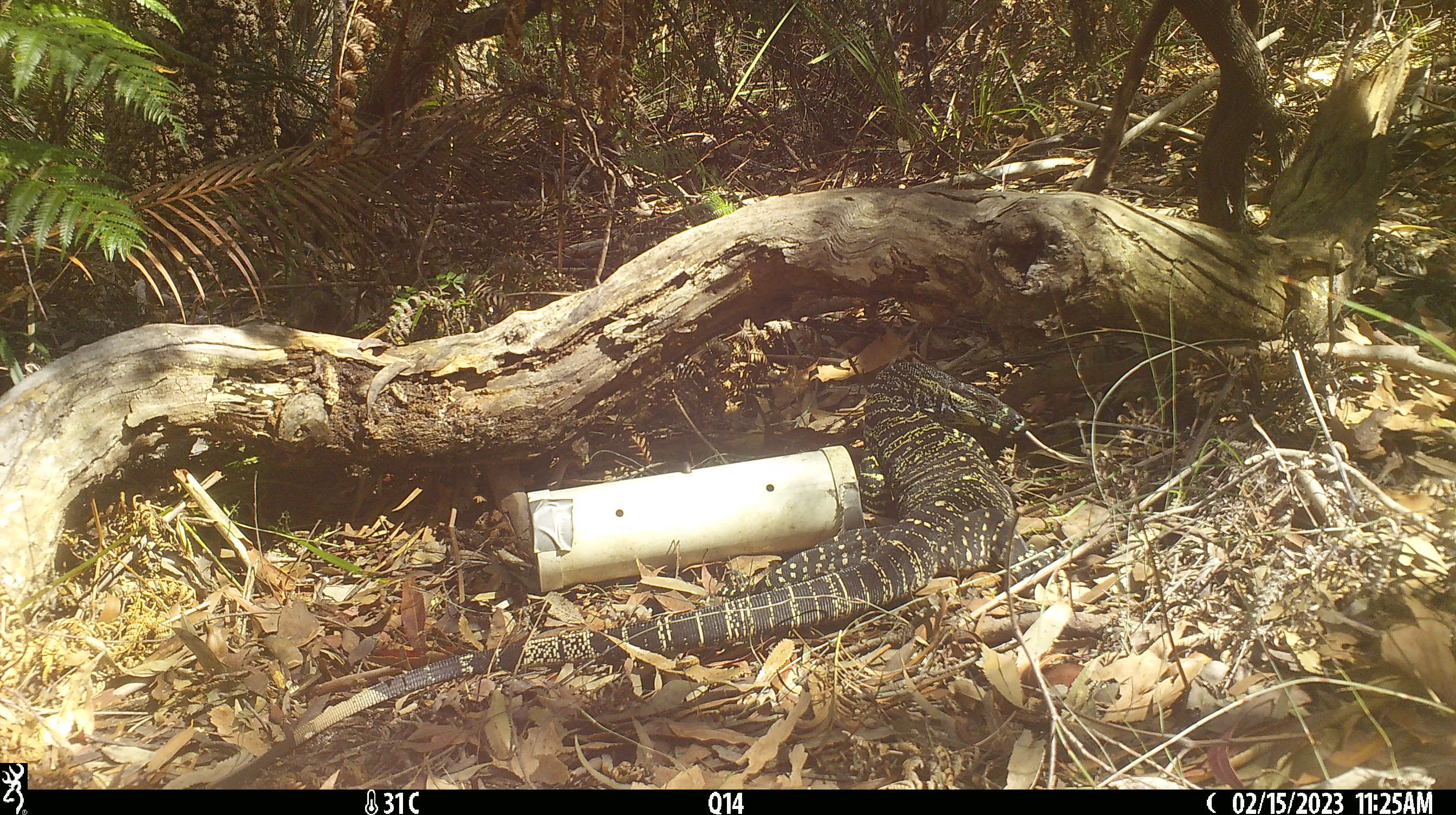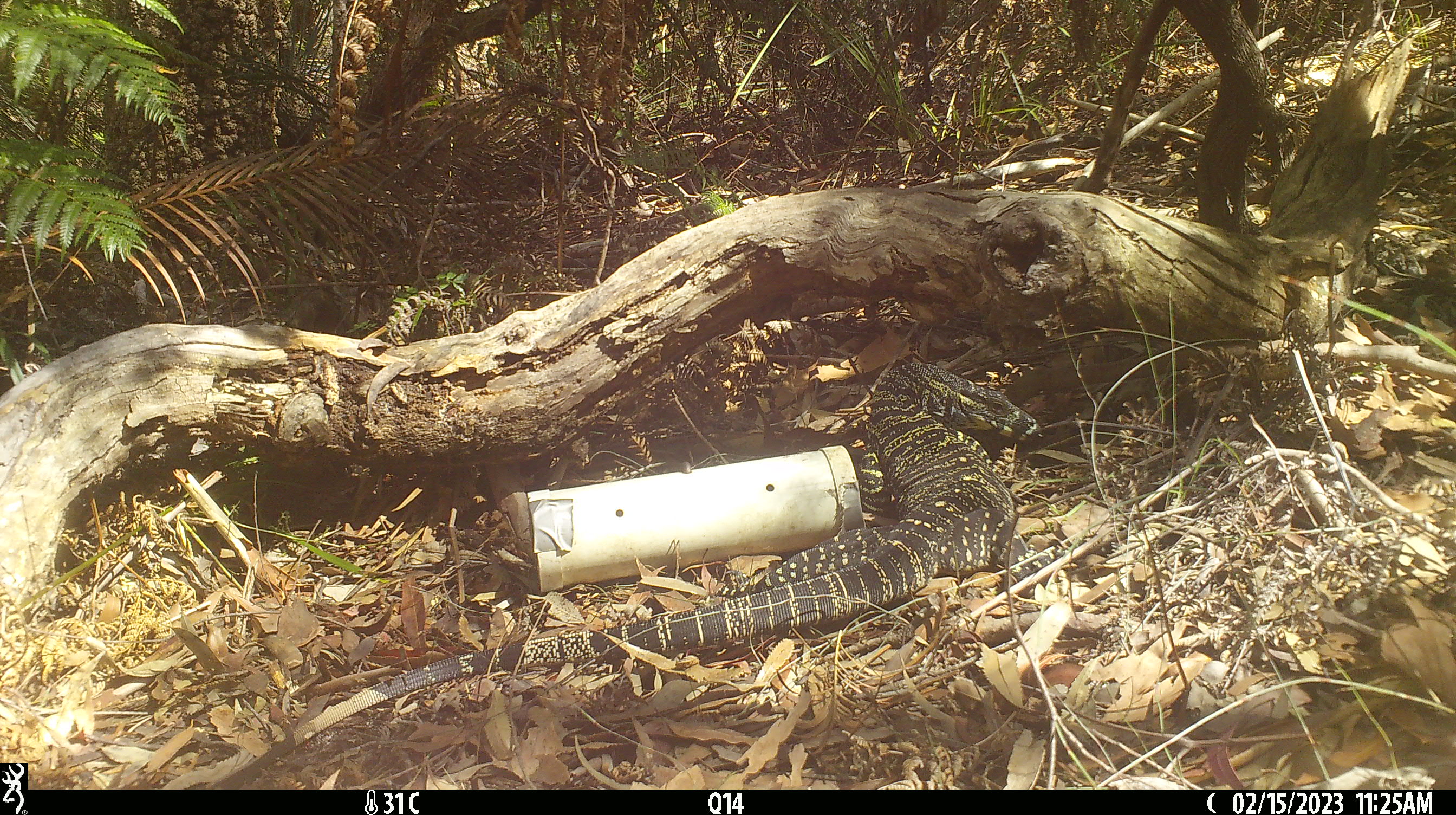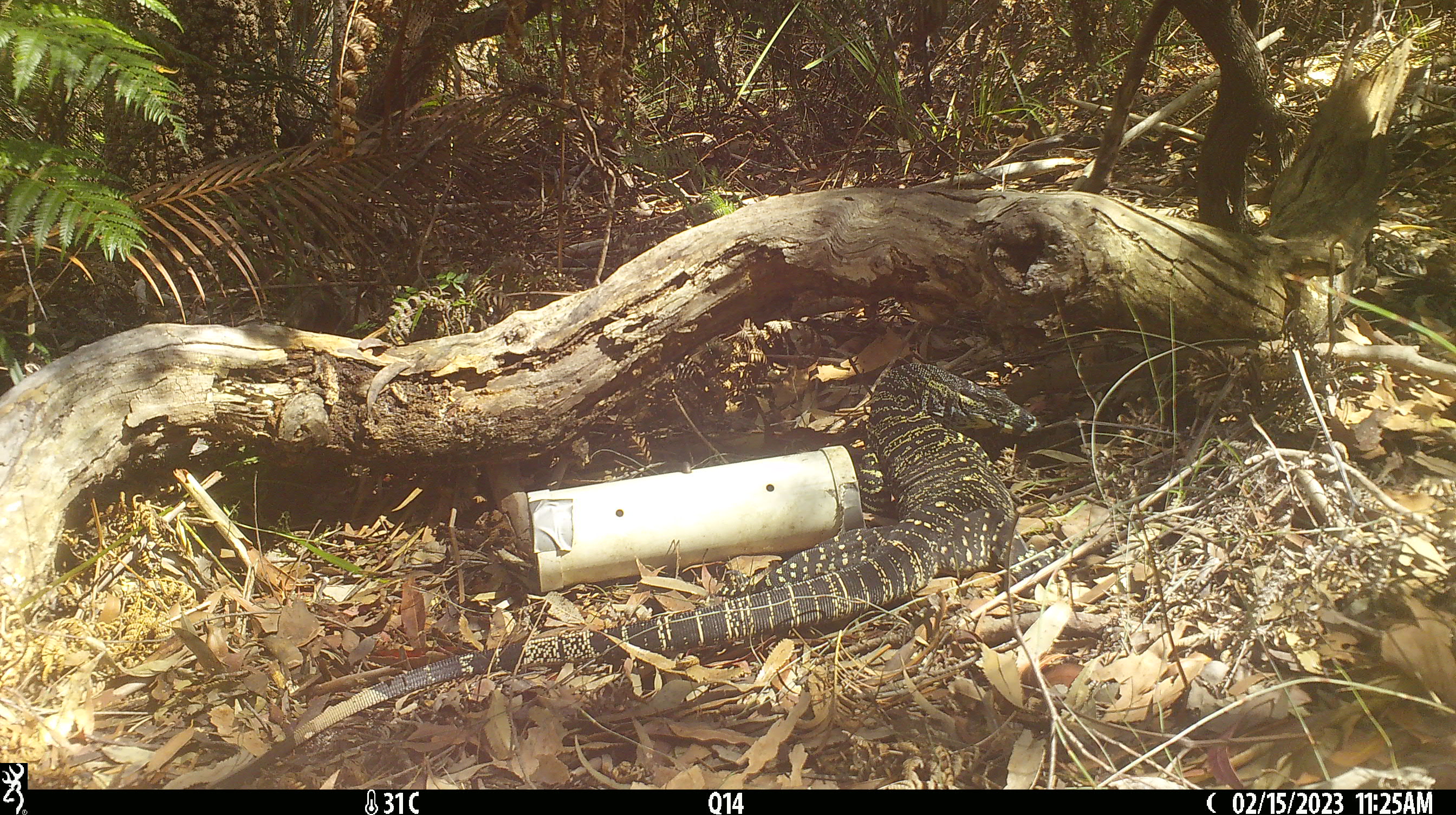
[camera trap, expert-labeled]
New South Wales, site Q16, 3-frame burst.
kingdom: Animalia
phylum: Chordata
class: Reptilia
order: Squamata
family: Varanidae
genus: Varanus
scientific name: Varanus varius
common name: lace monitor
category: goanna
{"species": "goanna (lace monitor) (Varanus varius)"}